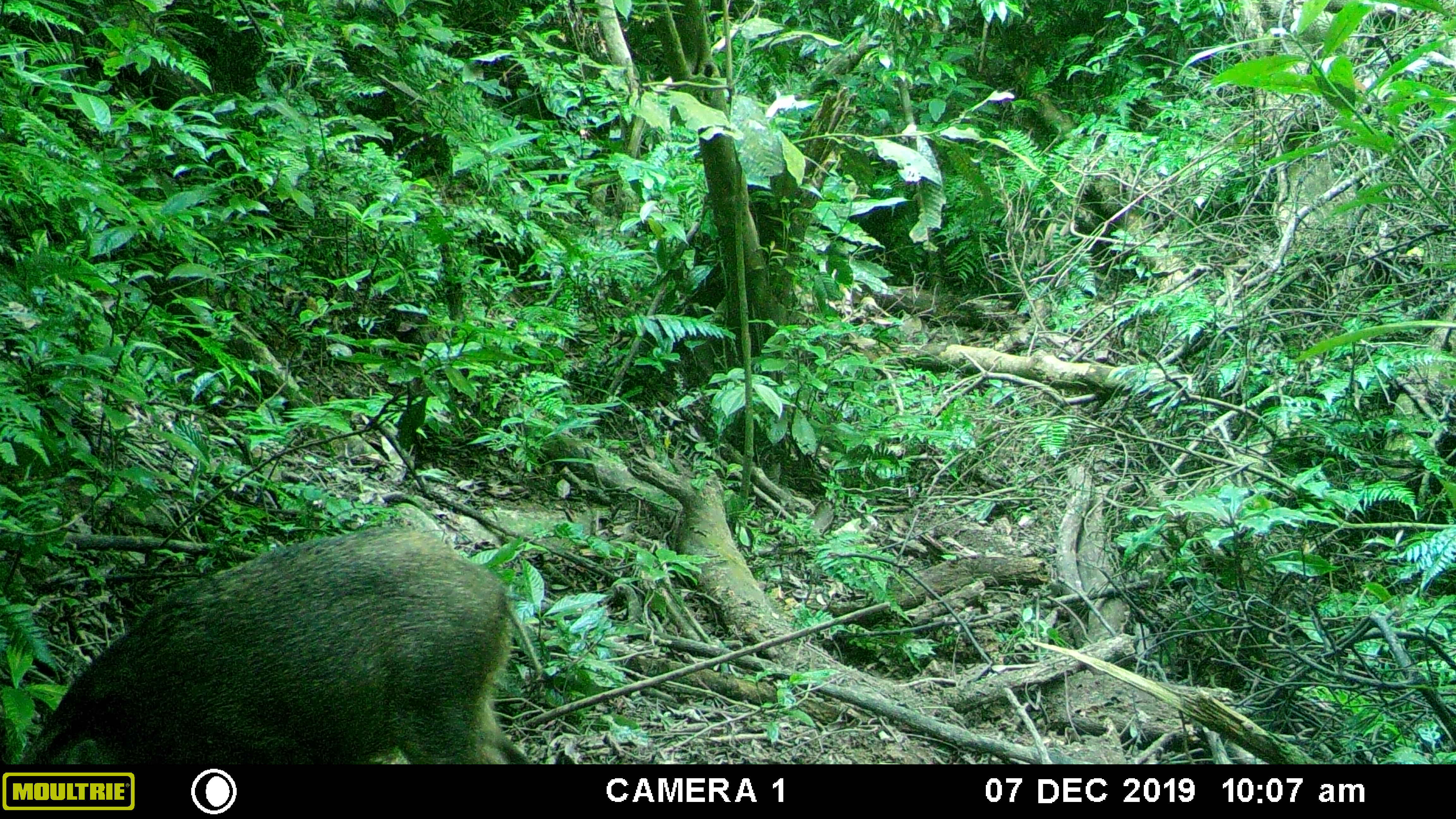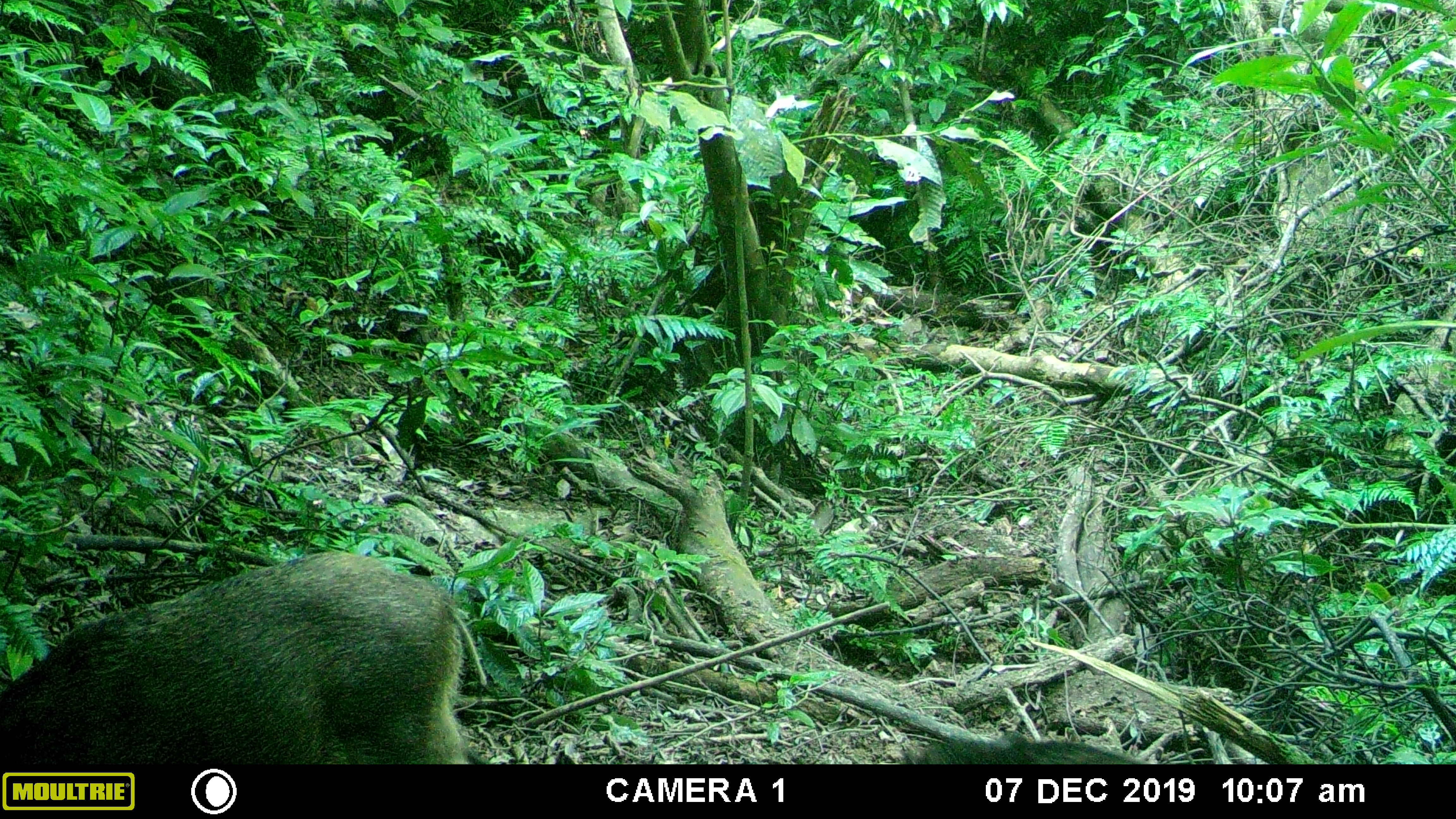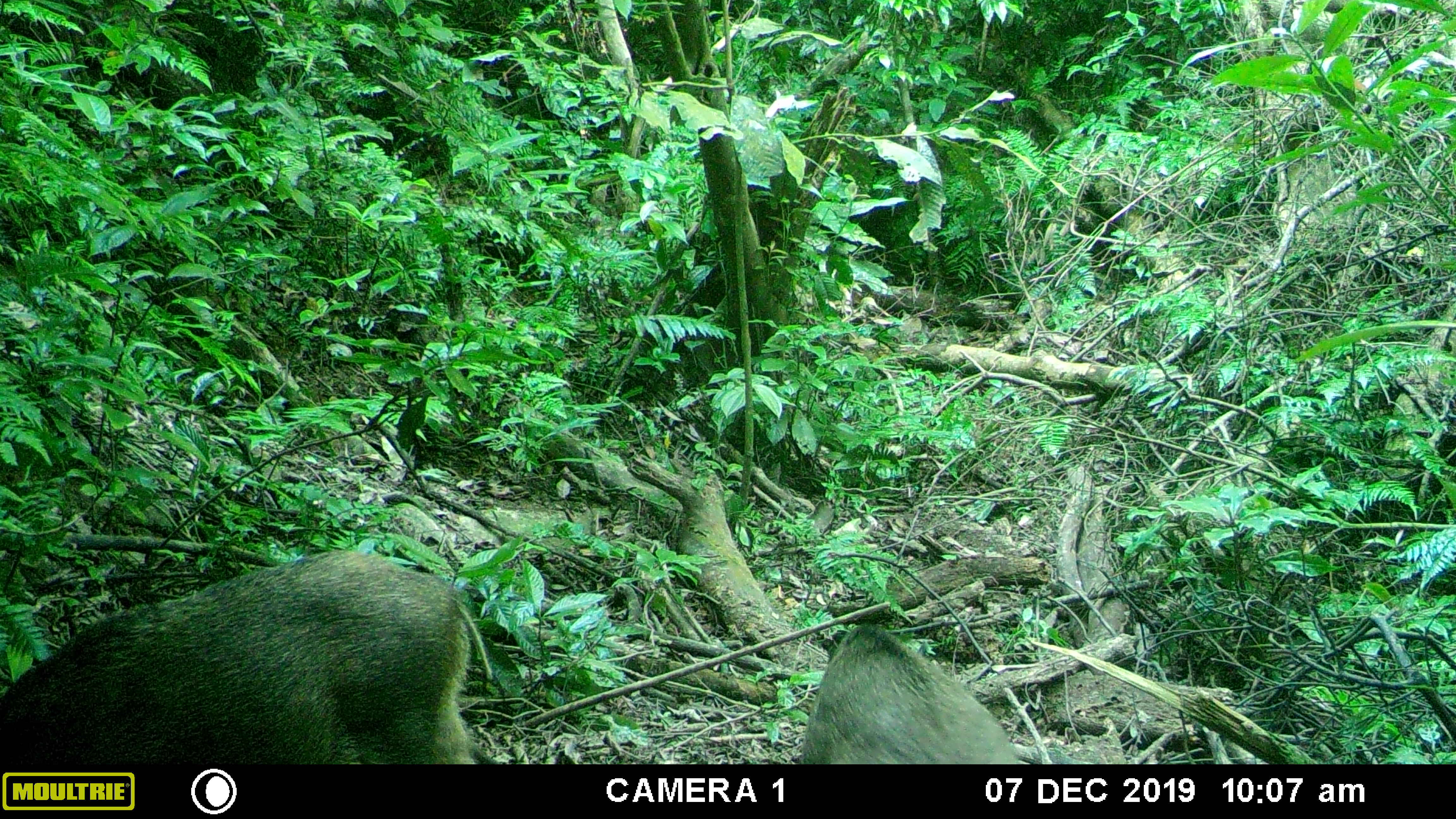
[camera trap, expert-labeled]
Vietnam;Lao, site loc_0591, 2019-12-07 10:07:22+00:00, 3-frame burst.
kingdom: Animalia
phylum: Chordata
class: Mammalia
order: Artiodactyla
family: Suidae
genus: Sus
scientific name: Sus scrofa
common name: eurasian wild pig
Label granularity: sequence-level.